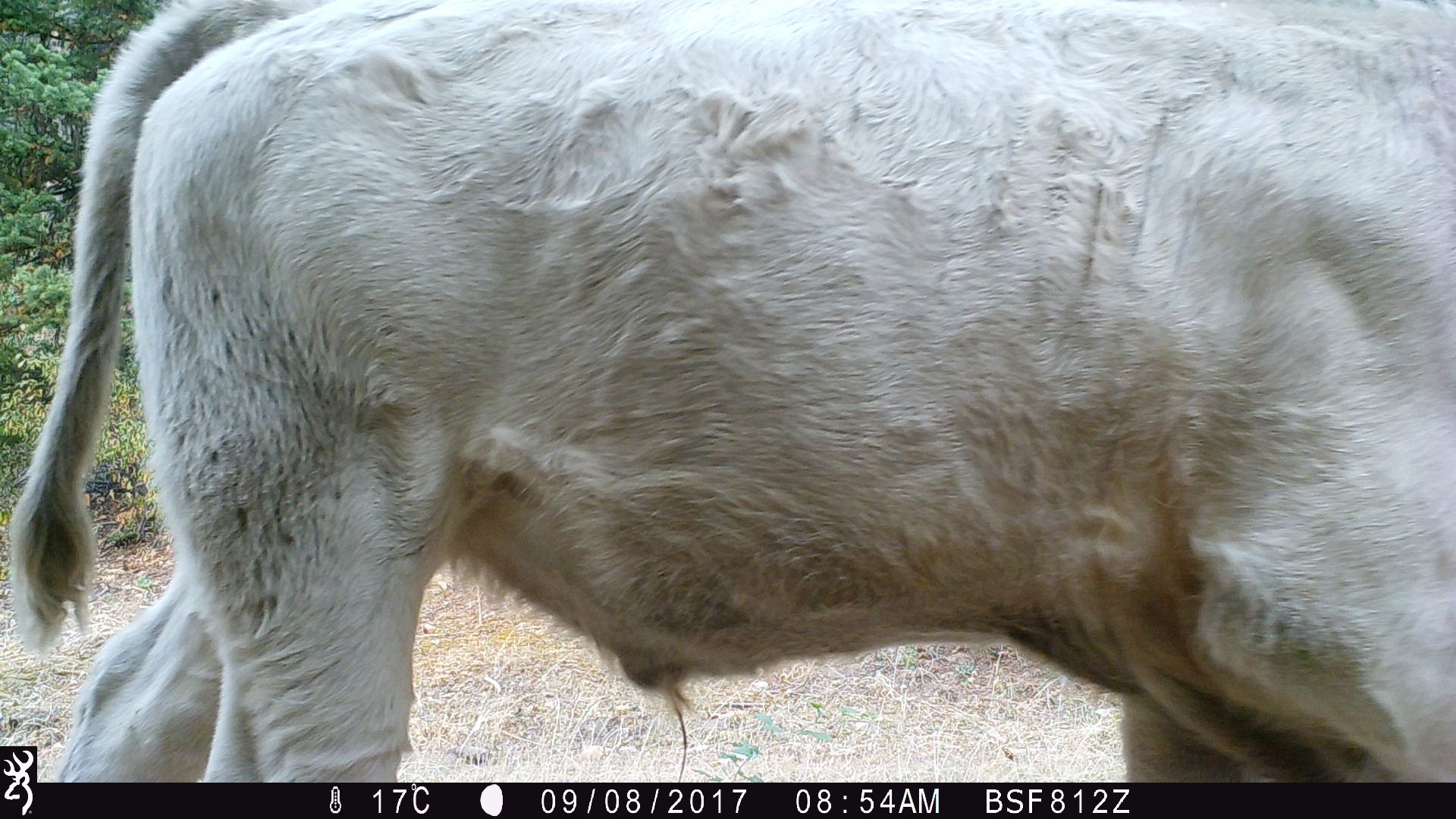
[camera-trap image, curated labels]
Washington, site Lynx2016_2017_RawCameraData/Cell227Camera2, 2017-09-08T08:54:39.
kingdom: Animalia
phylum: Chordata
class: Mammalia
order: Artiodactyla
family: Bovidae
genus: Bos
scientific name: Bos taurus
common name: domestic cattle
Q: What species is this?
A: Domestic cattle (Bos taurus).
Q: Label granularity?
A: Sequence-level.